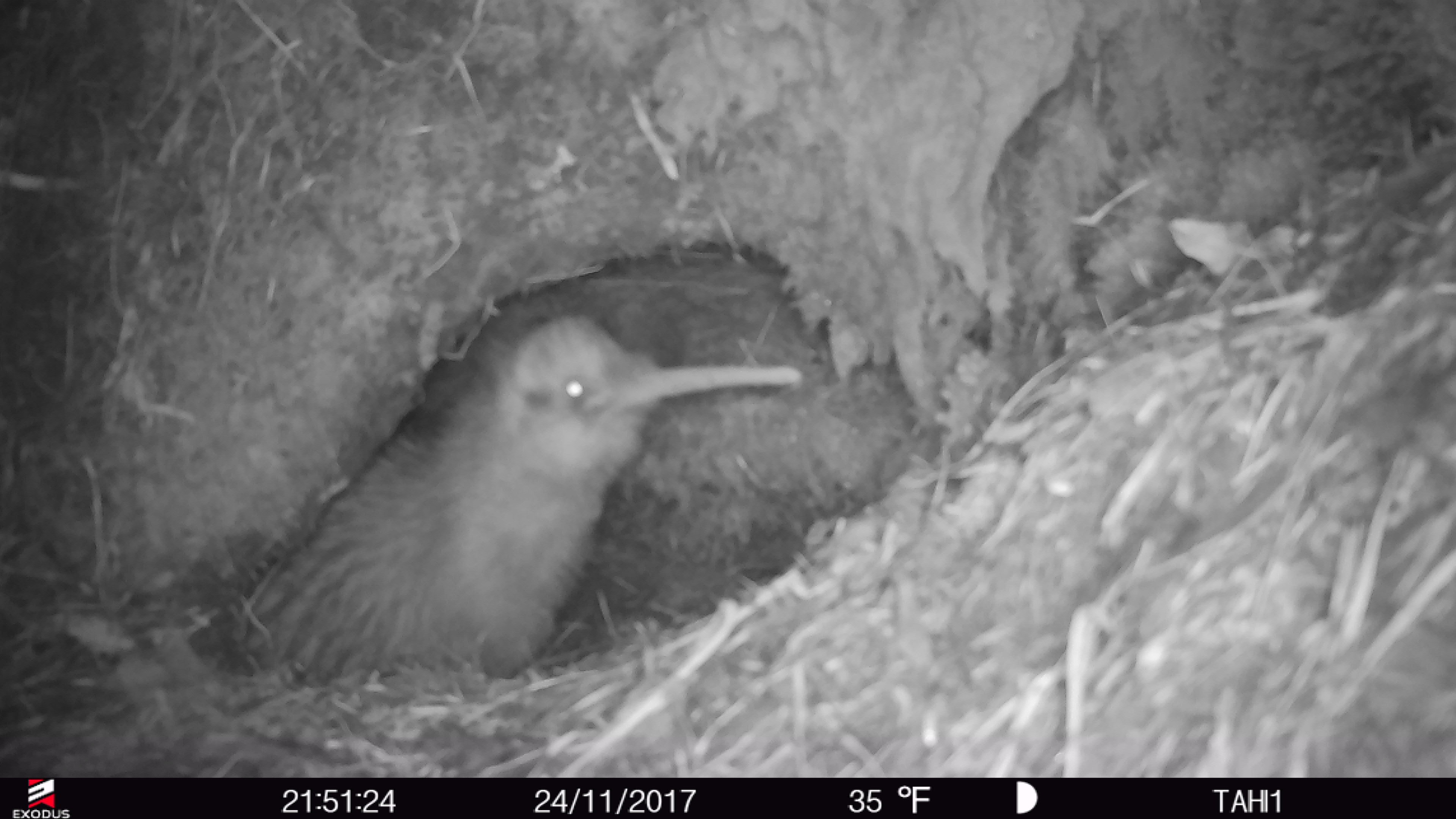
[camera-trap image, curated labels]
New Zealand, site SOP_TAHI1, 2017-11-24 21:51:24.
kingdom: Animalia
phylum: Chordata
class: Aves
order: Apterygiformes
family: Apterygidae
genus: Apteryx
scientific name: Apteryx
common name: kiwi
Kiwi (Apteryx).